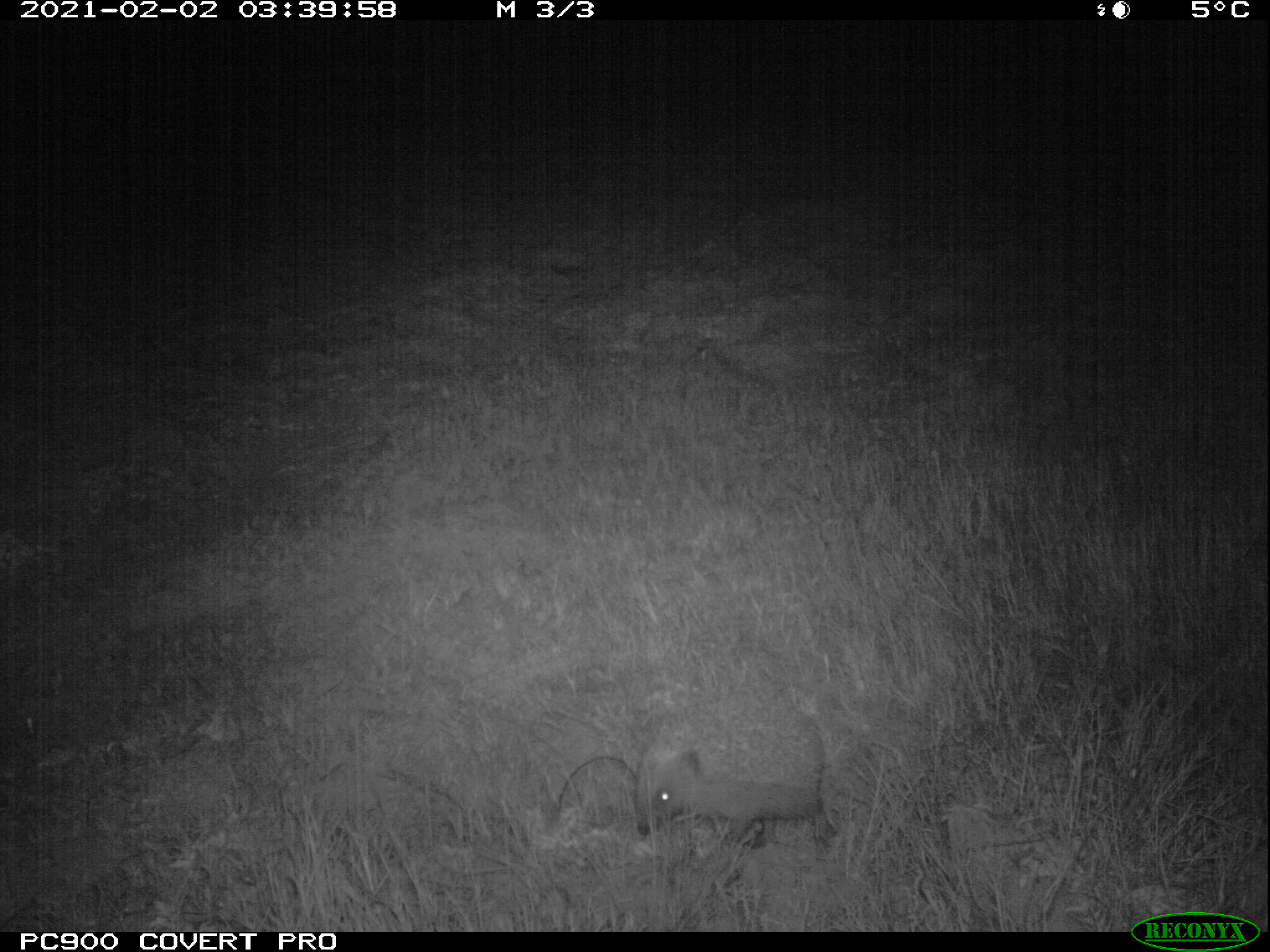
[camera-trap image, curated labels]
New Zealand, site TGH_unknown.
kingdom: Animalia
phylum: Chordata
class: Mammalia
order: Eulipotyphla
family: Erinaceidae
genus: Erinaceus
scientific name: Erinaceus europaeus europaeus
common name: european hedgehog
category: hedgehog